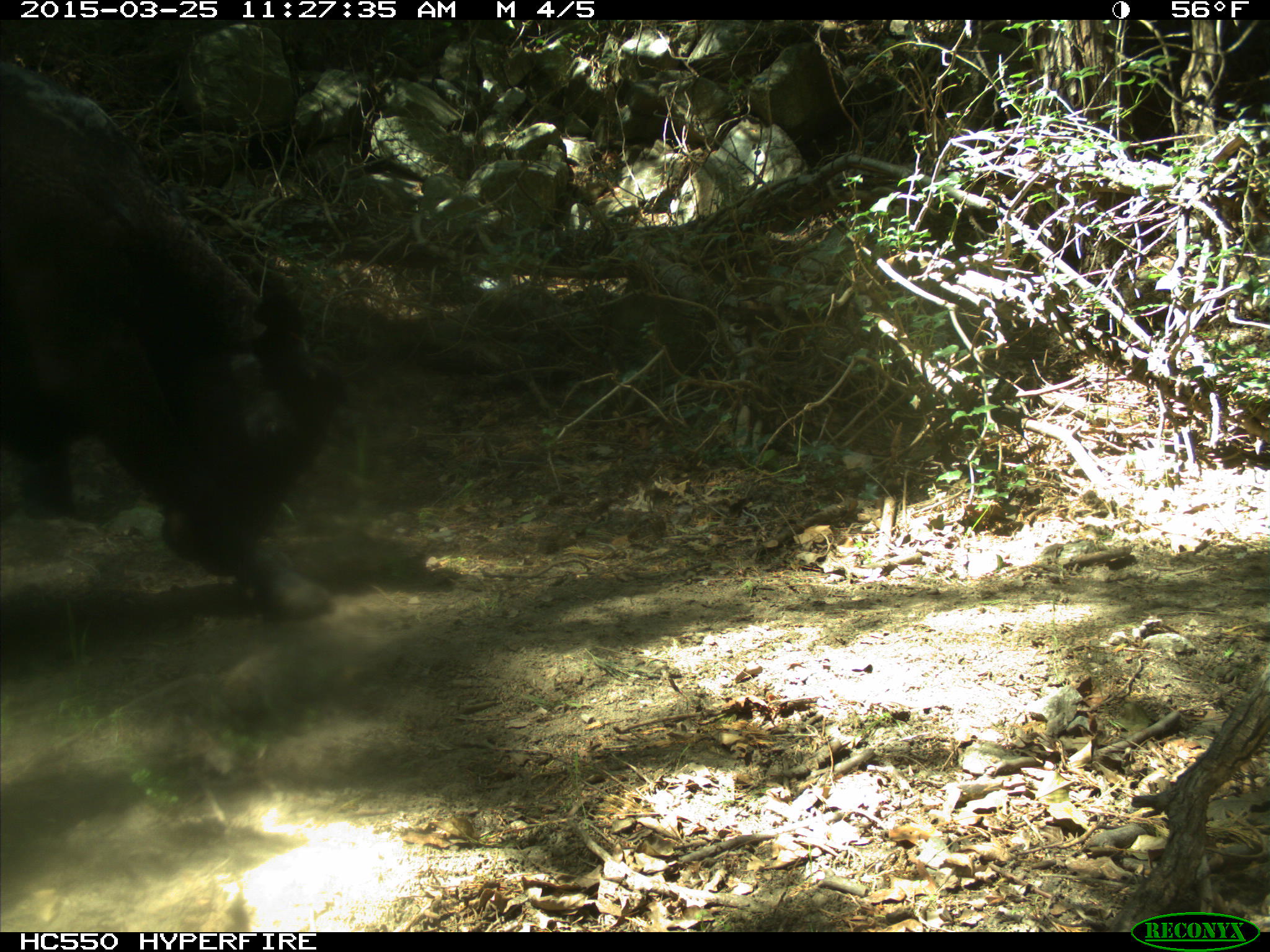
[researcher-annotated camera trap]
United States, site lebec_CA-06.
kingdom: Animalia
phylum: Chordata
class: Mammalia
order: Artiodactyla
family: Bovidae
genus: Bos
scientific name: Bos taurus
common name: domestic cow